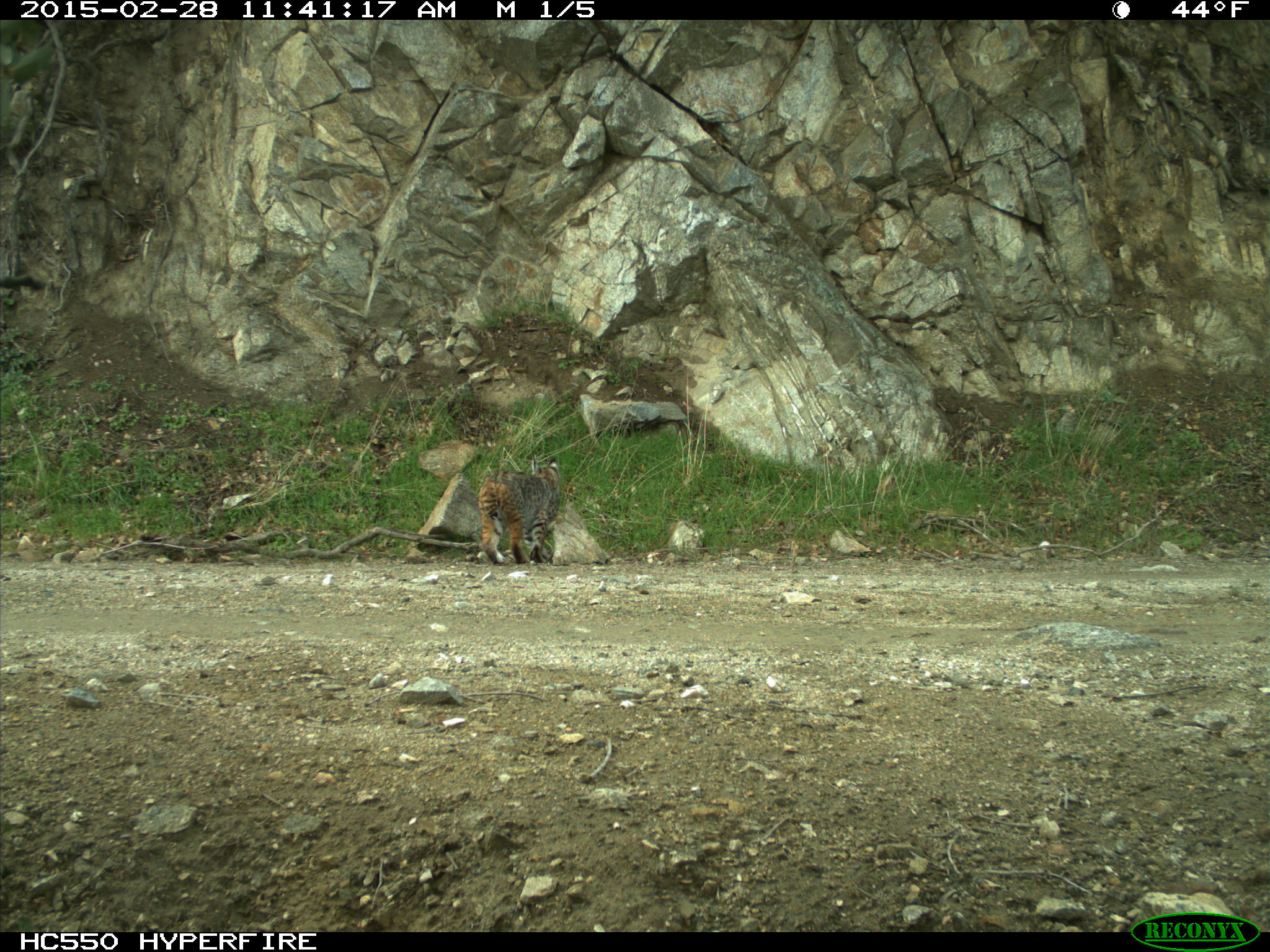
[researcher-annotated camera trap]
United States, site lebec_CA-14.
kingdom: Animalia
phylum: Chordata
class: Mammalia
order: Carnivora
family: Felidae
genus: Lynx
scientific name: Lynx rufus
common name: bobcat